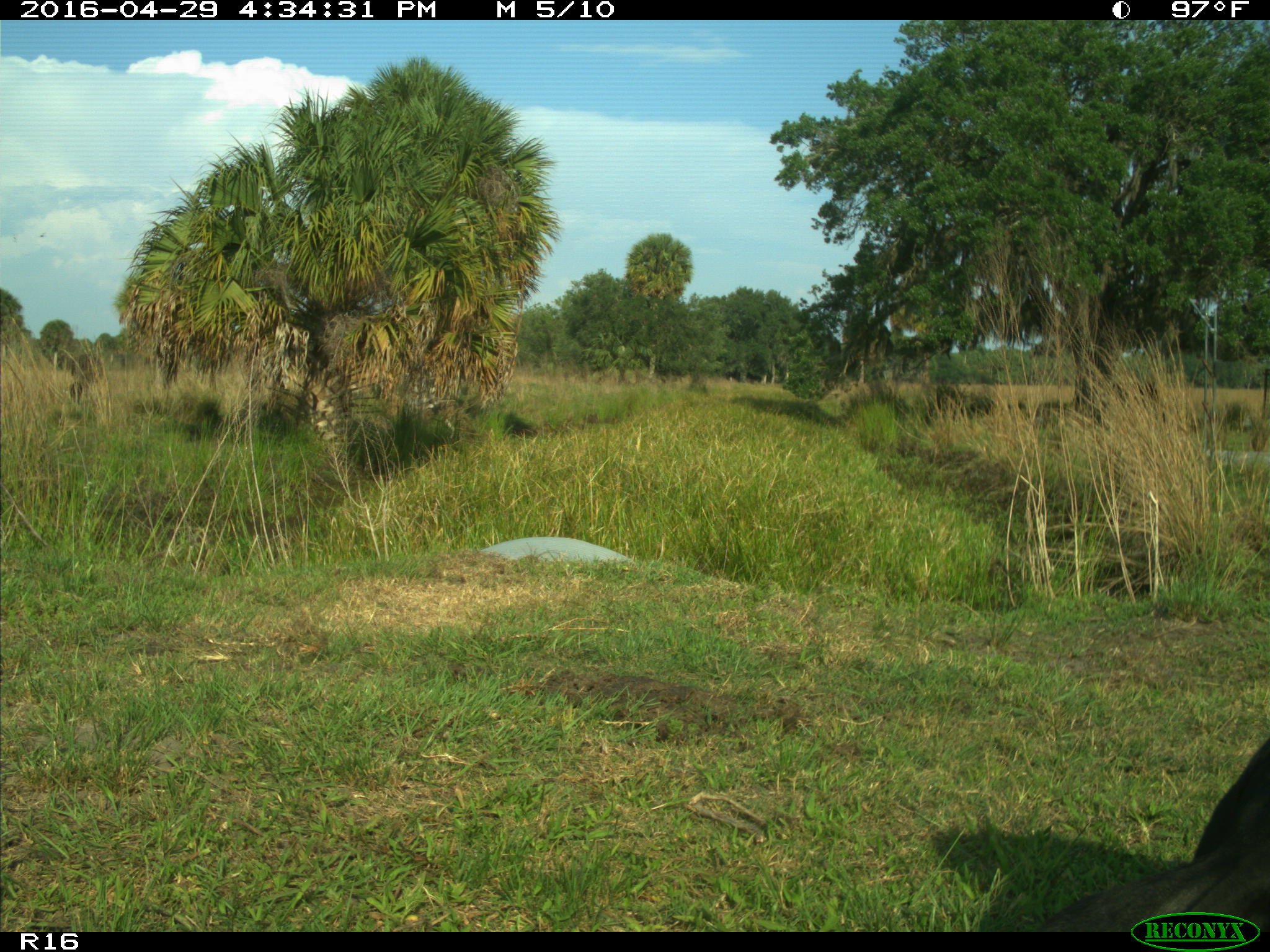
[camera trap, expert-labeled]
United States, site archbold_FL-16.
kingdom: Animalia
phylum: Chordata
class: Mammalia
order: Artiodactyla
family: Bovidae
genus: Bos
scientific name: Bos taurus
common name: domestic cow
Bos taurus (domestic cow).